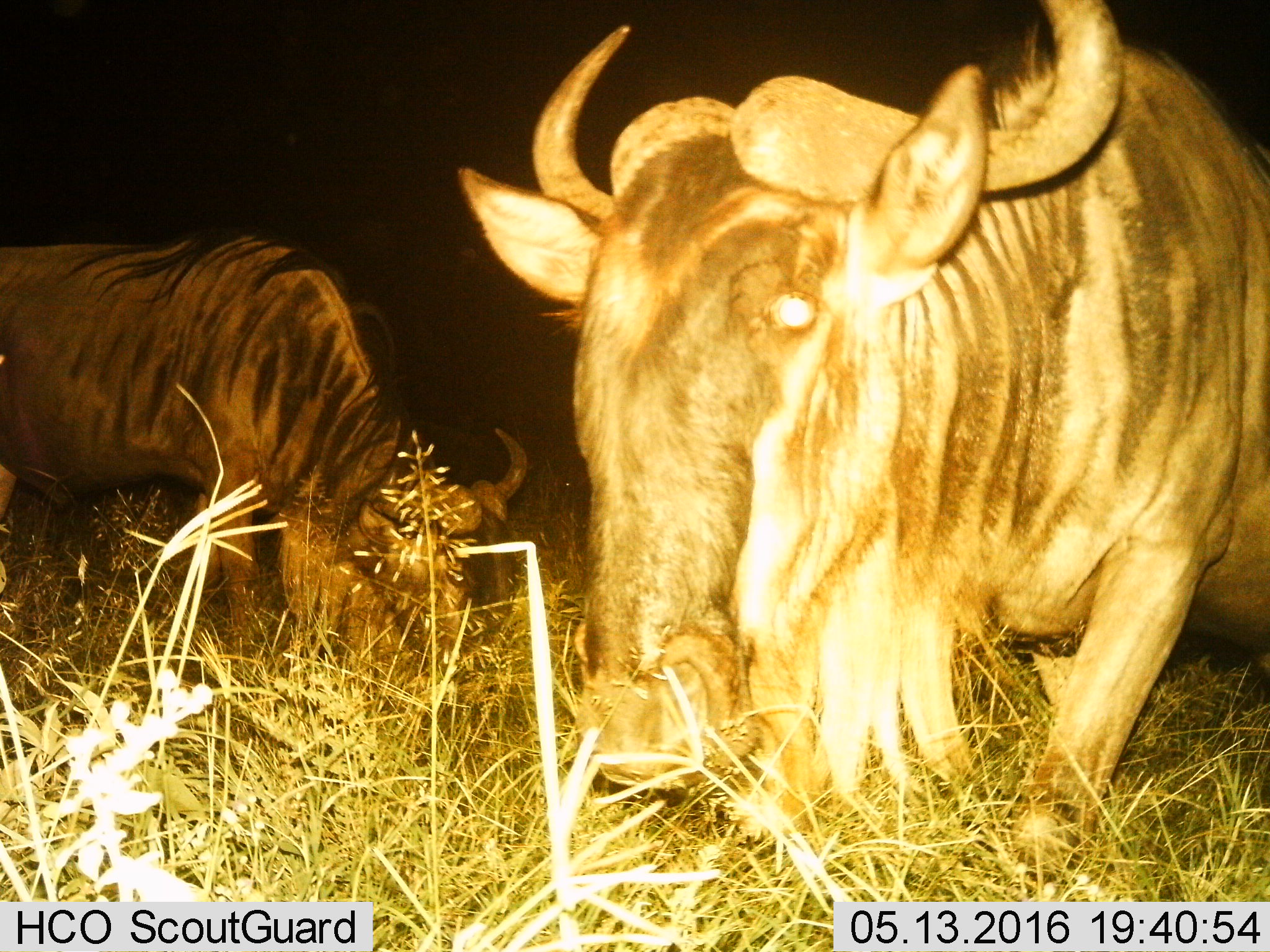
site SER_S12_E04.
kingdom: Animalia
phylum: Chordata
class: Mammalia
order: Artiodactyla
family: Bovidae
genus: Connochaetes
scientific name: Connochaetes taurinus taurinus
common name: blue wildebeest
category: wildebeestblue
Wildebeestblue (blue wildebeest) (Connochaetes taurinus taurinus), count 2. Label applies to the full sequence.